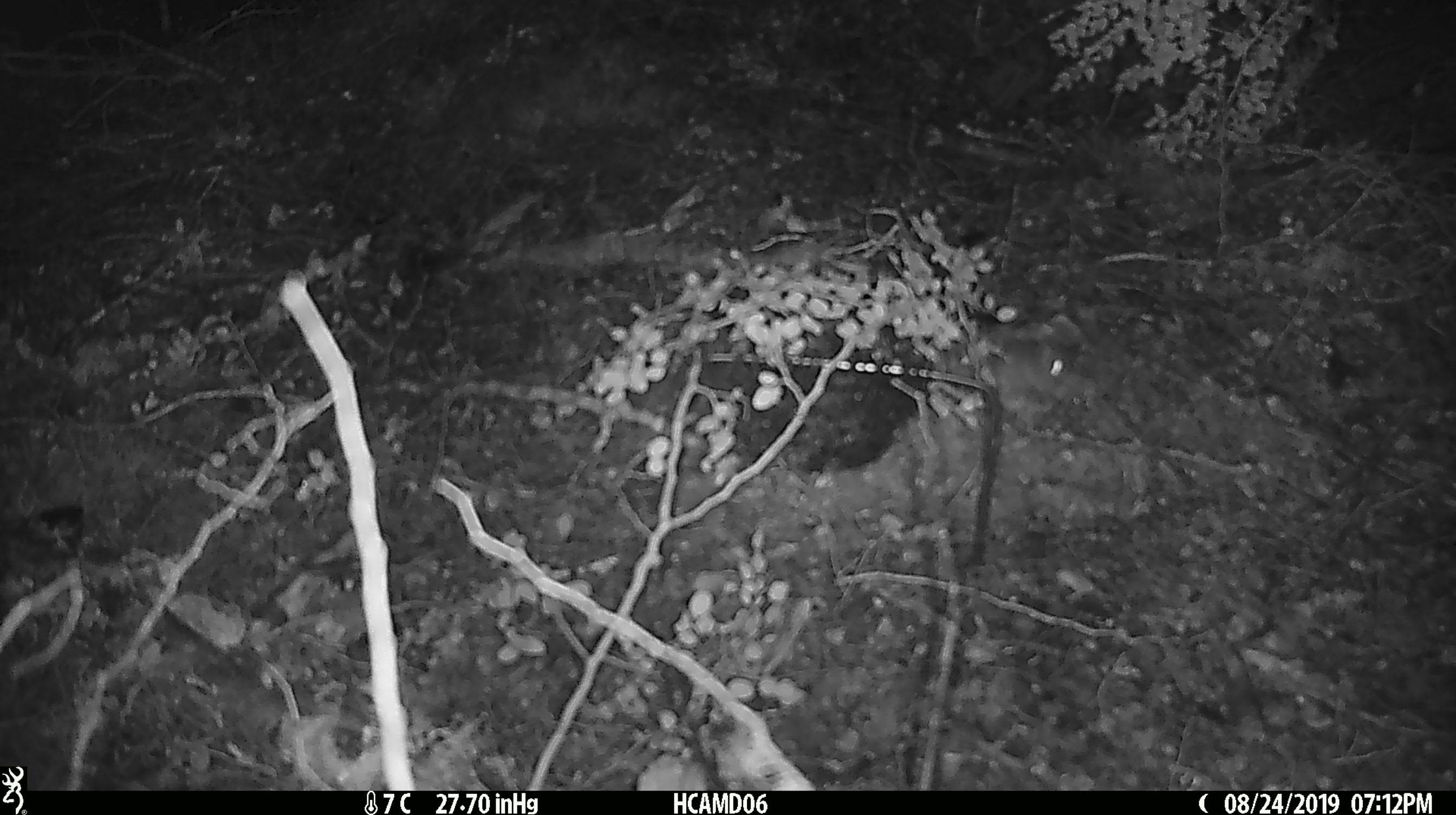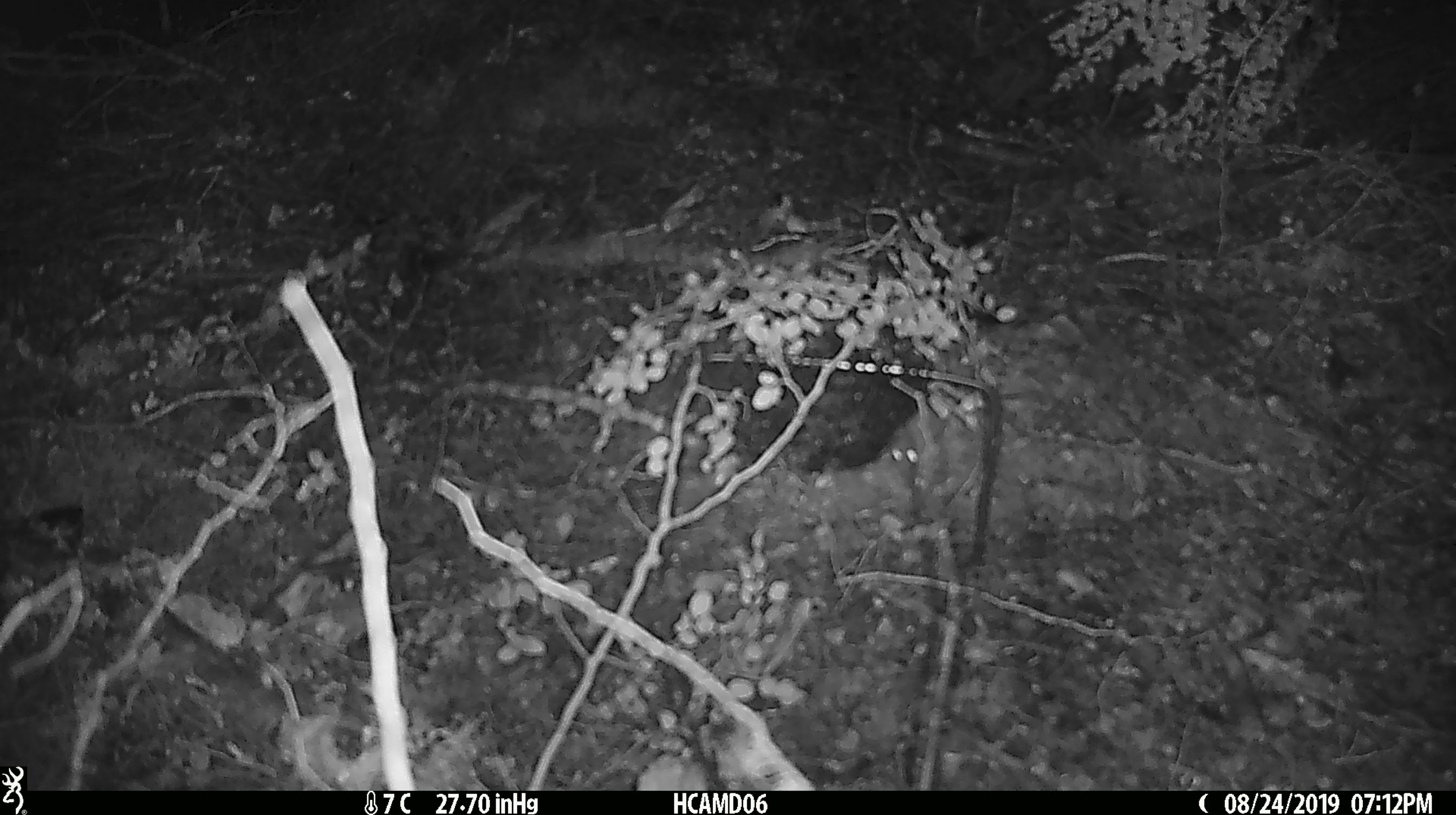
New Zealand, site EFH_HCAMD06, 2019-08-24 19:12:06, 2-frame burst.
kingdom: Animalia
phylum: Chordata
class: Mammalia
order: Rodentia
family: Muridae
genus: Mus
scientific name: Mus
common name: mouse